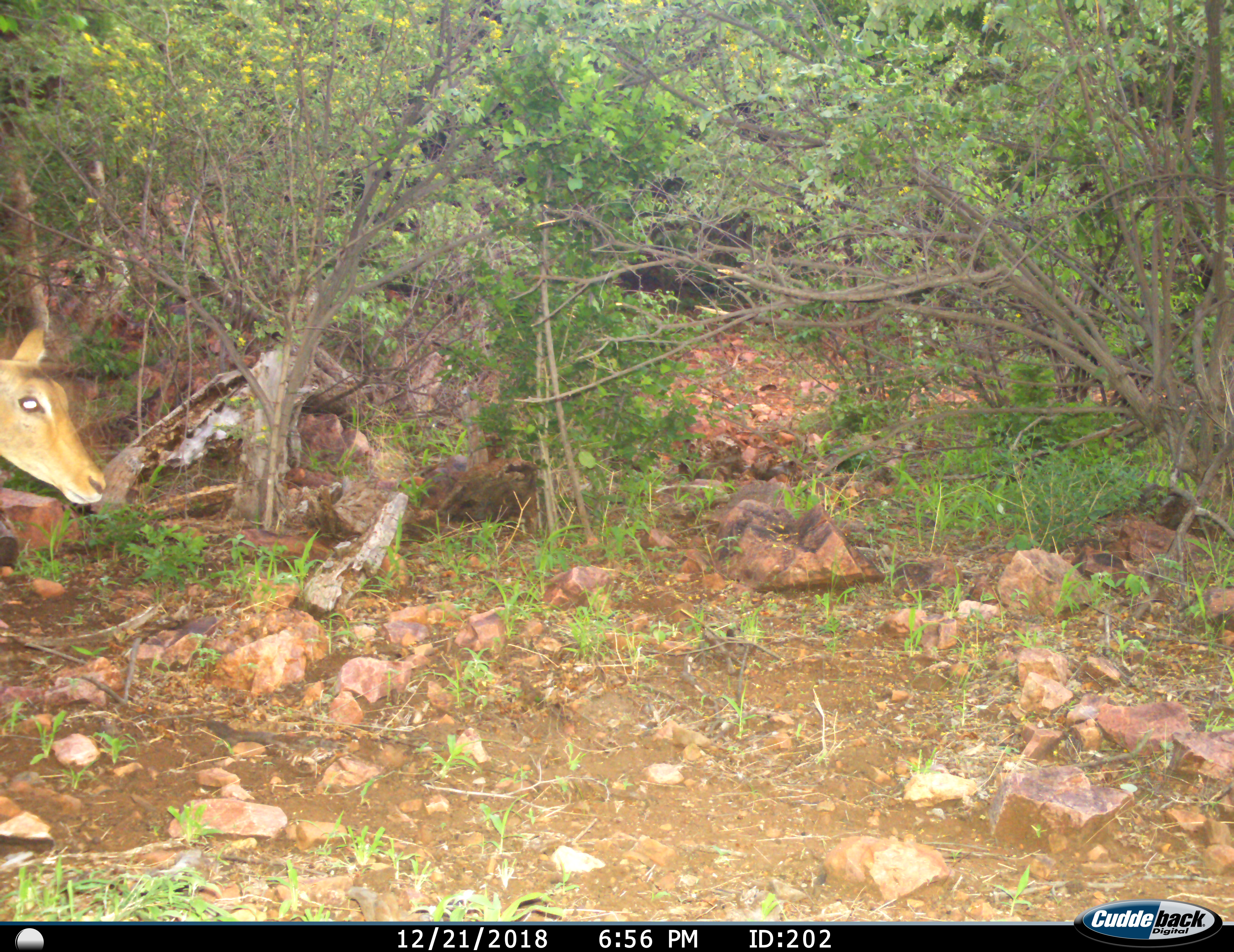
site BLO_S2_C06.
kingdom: Animalia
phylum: Chordata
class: Mammalia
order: Artiodactyla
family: Bovidae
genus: Aepyceros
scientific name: Aepyceros melampus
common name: impala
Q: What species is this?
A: Impala (Aepyceros melampus).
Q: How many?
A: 1.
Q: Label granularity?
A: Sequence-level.